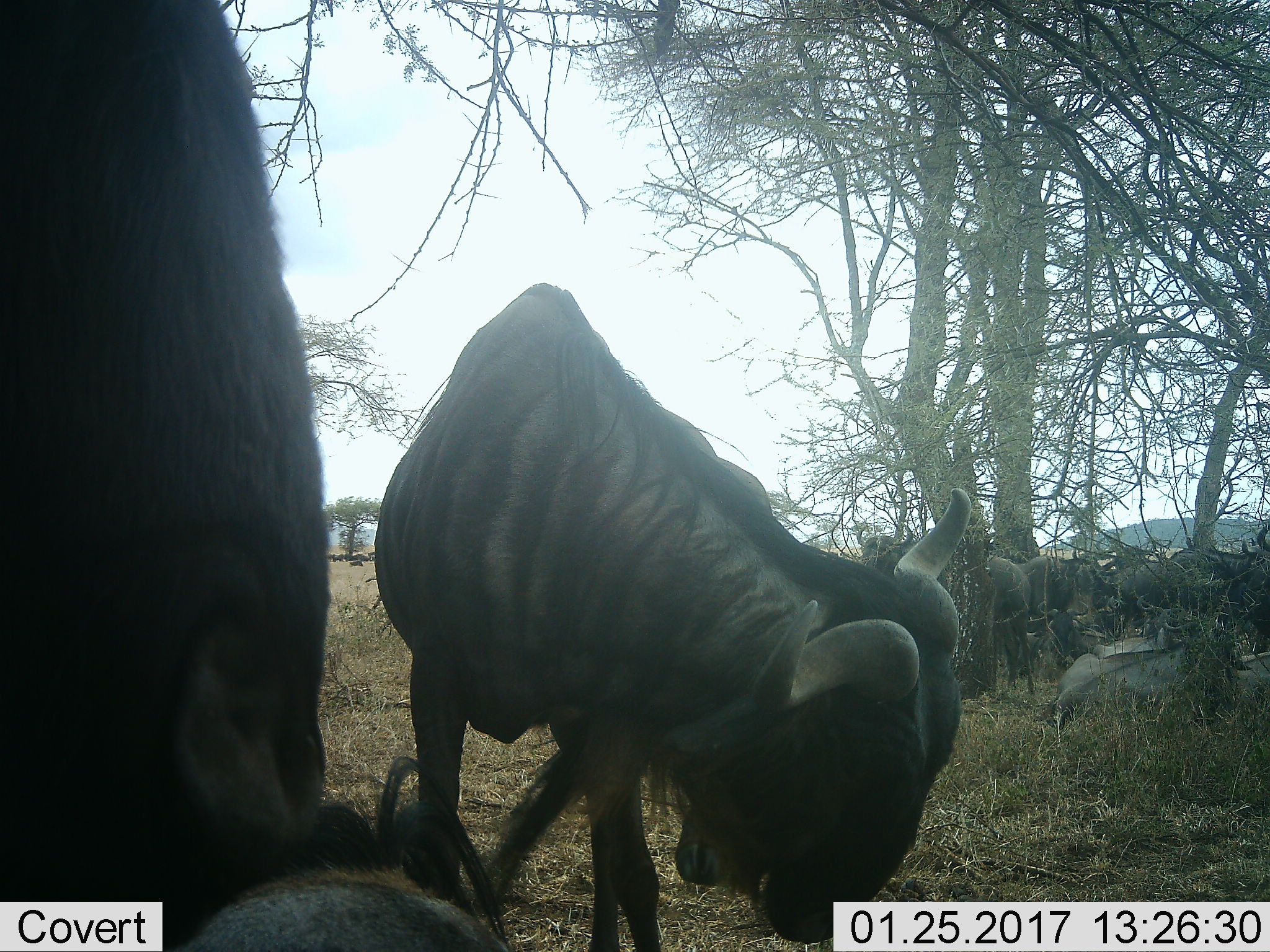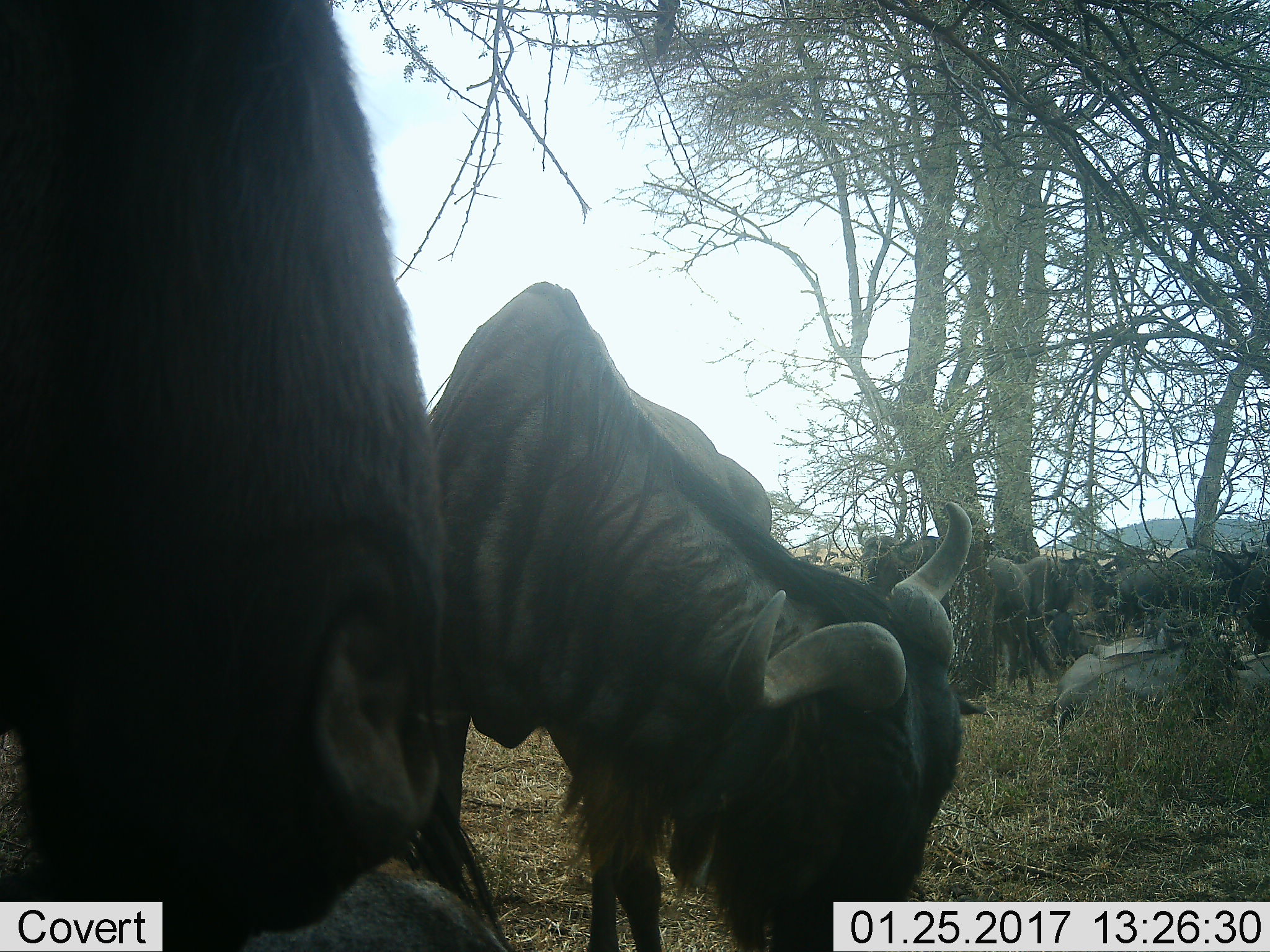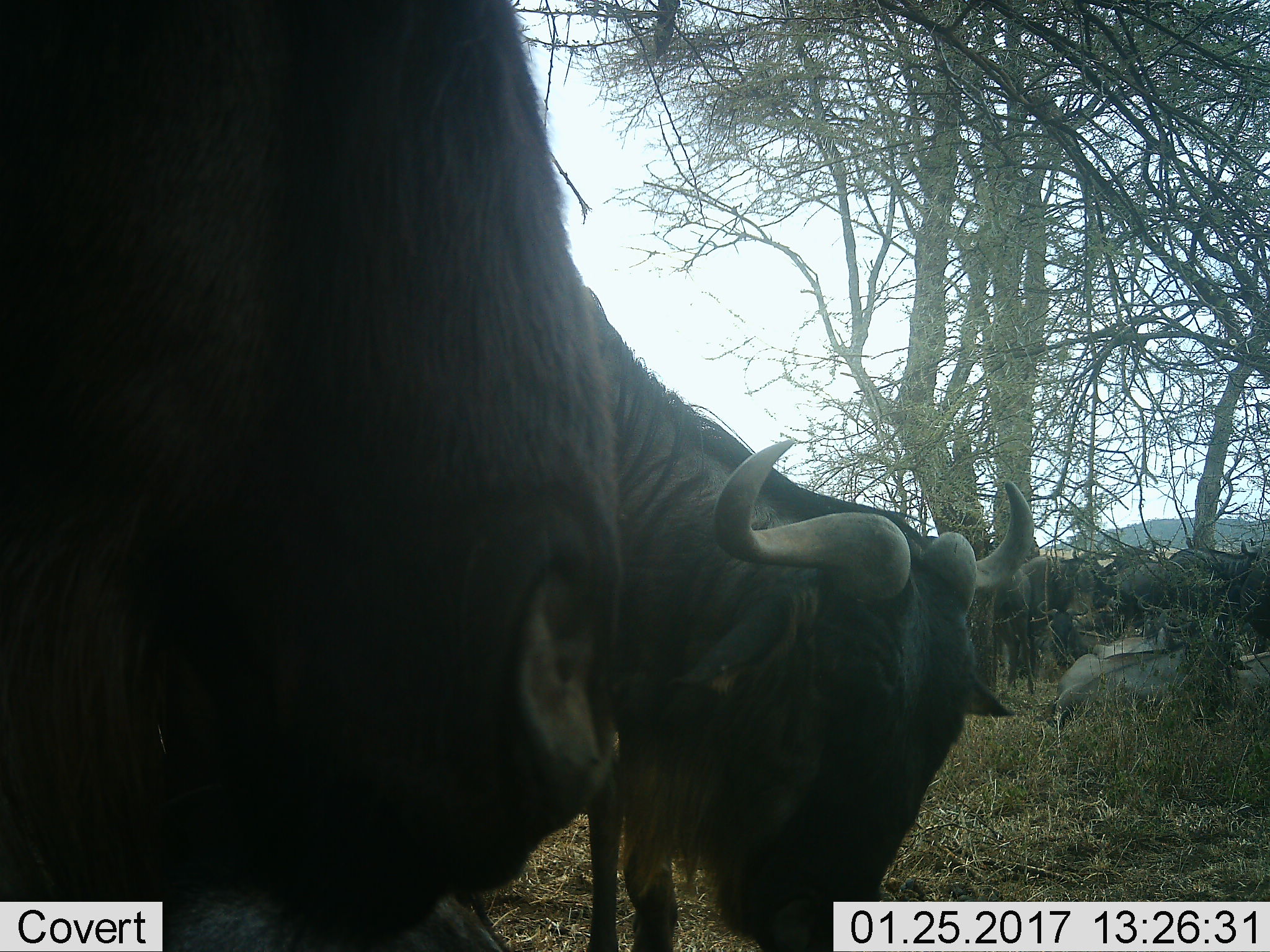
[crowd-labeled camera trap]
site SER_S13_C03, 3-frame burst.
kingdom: Animalia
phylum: Chordata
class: Mammalia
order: Artiodactyla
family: Bovidae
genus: Connochaetes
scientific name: Connochaetes taurinus taurinus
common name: blue wildebeest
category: wildebeestblue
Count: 11-50.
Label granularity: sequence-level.